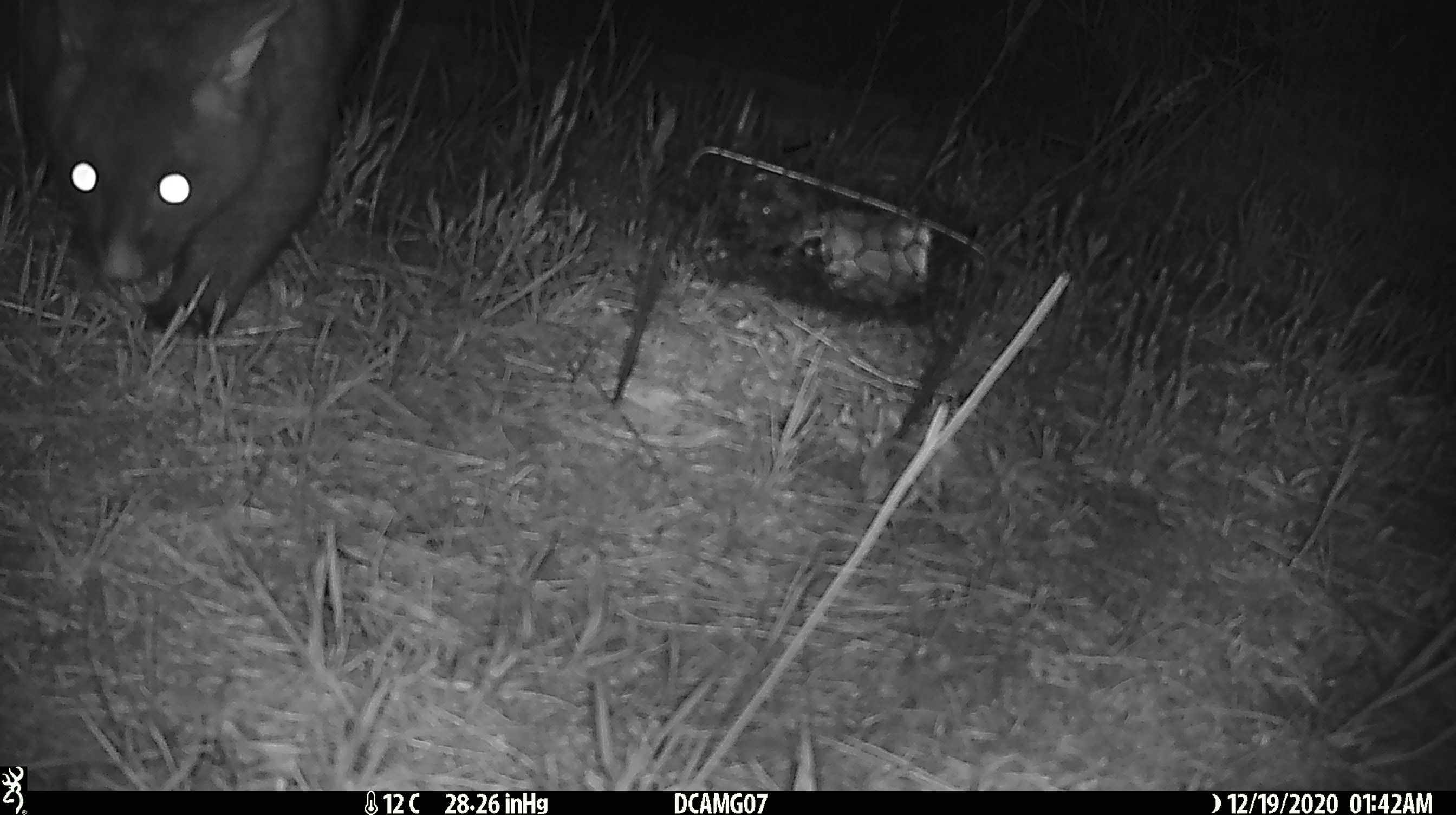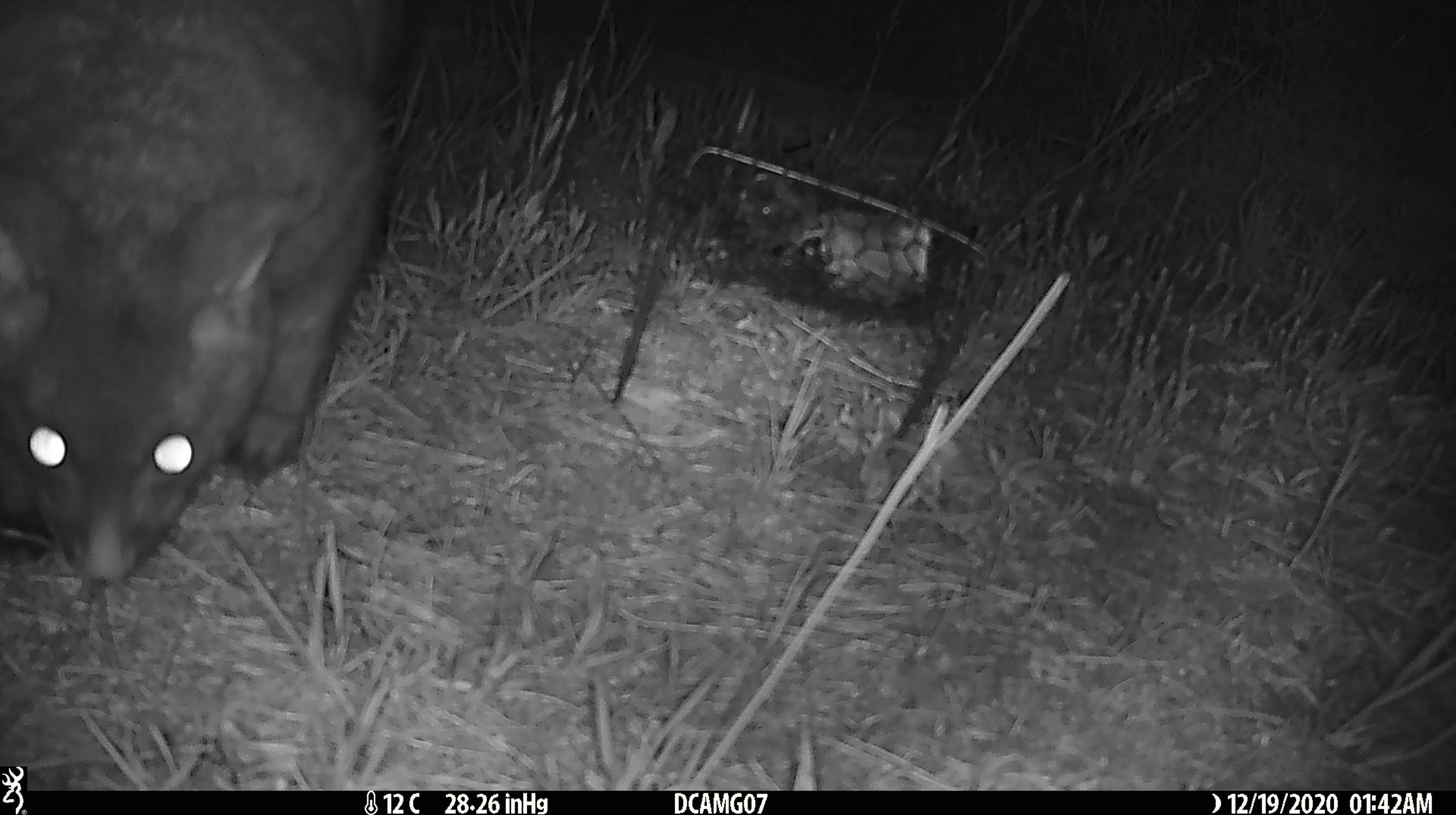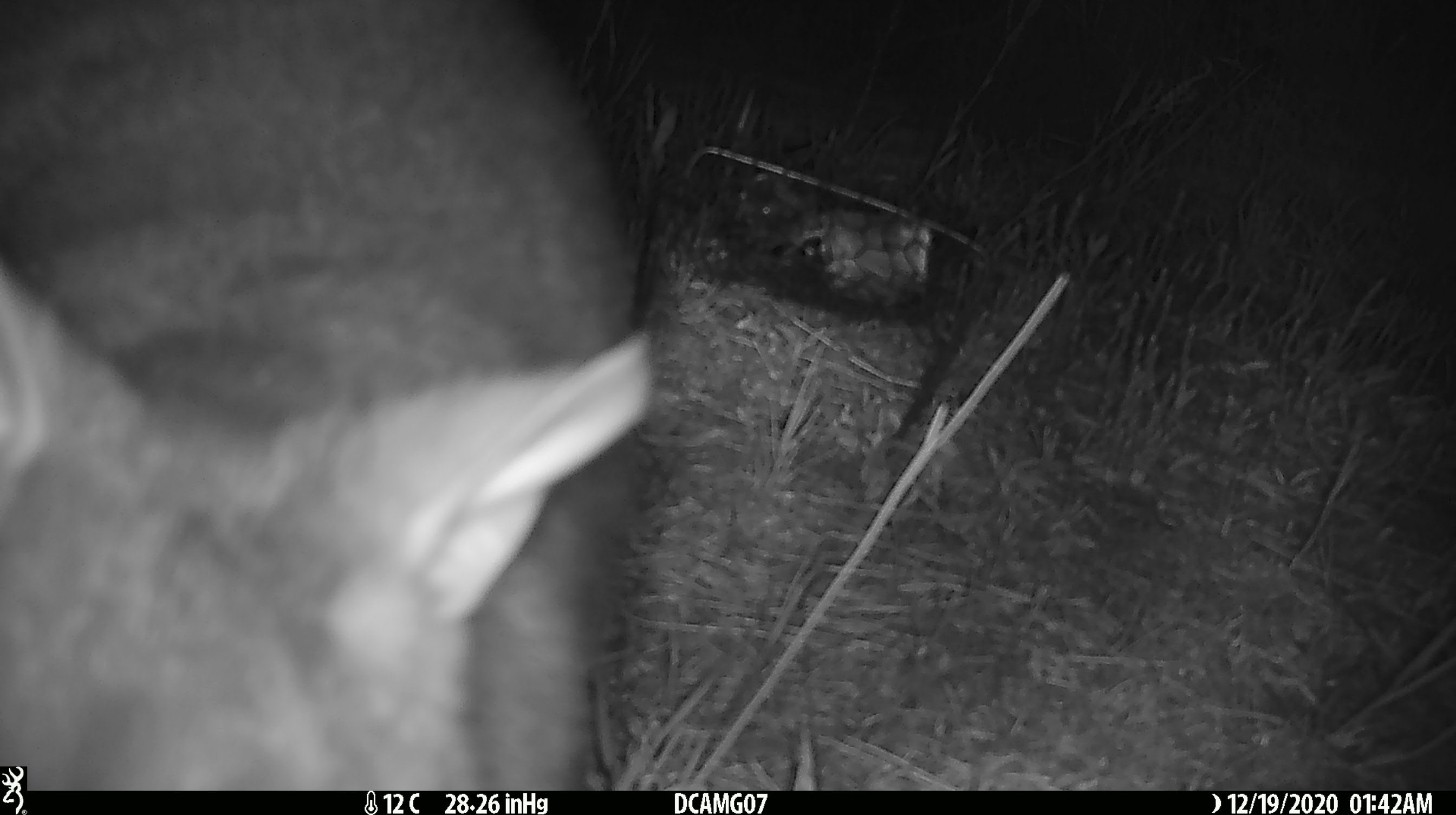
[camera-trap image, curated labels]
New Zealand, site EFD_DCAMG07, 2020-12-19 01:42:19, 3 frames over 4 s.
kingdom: Animalia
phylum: Chordata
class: Mammalia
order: Diprotodontia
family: Phalangeridae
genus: Trichosurus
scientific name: Trichosurus vulpecula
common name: common brushtail possum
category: possum